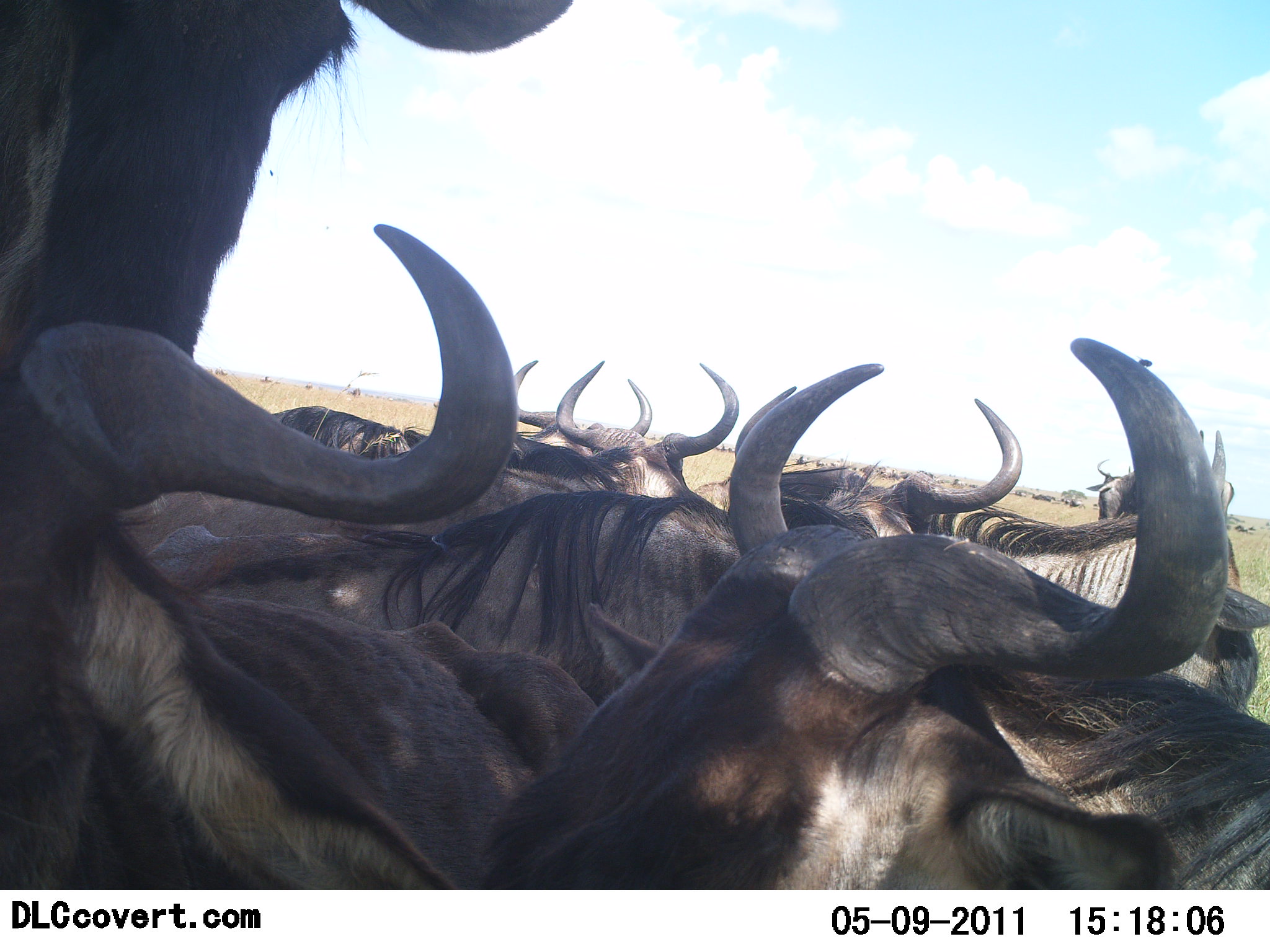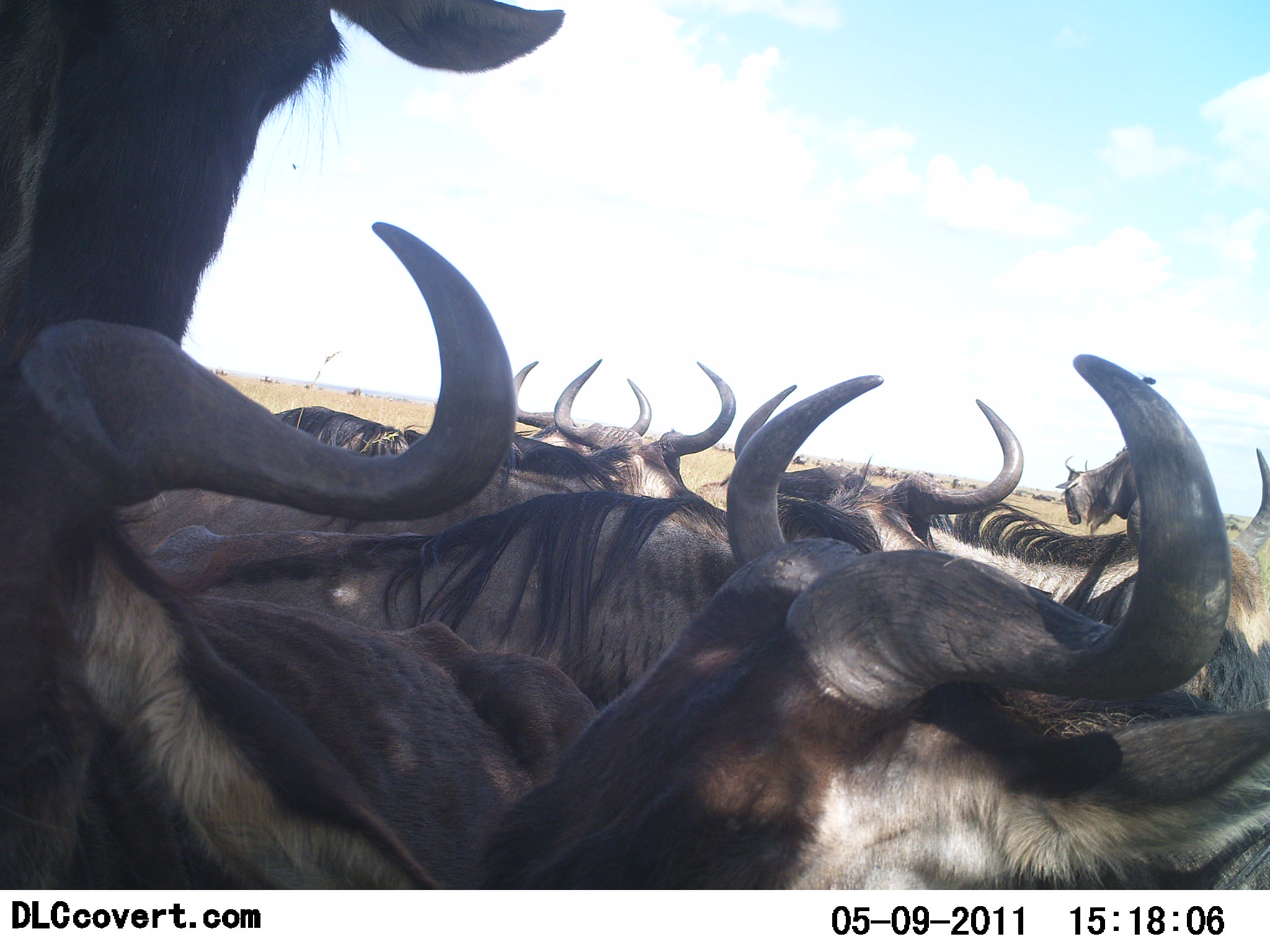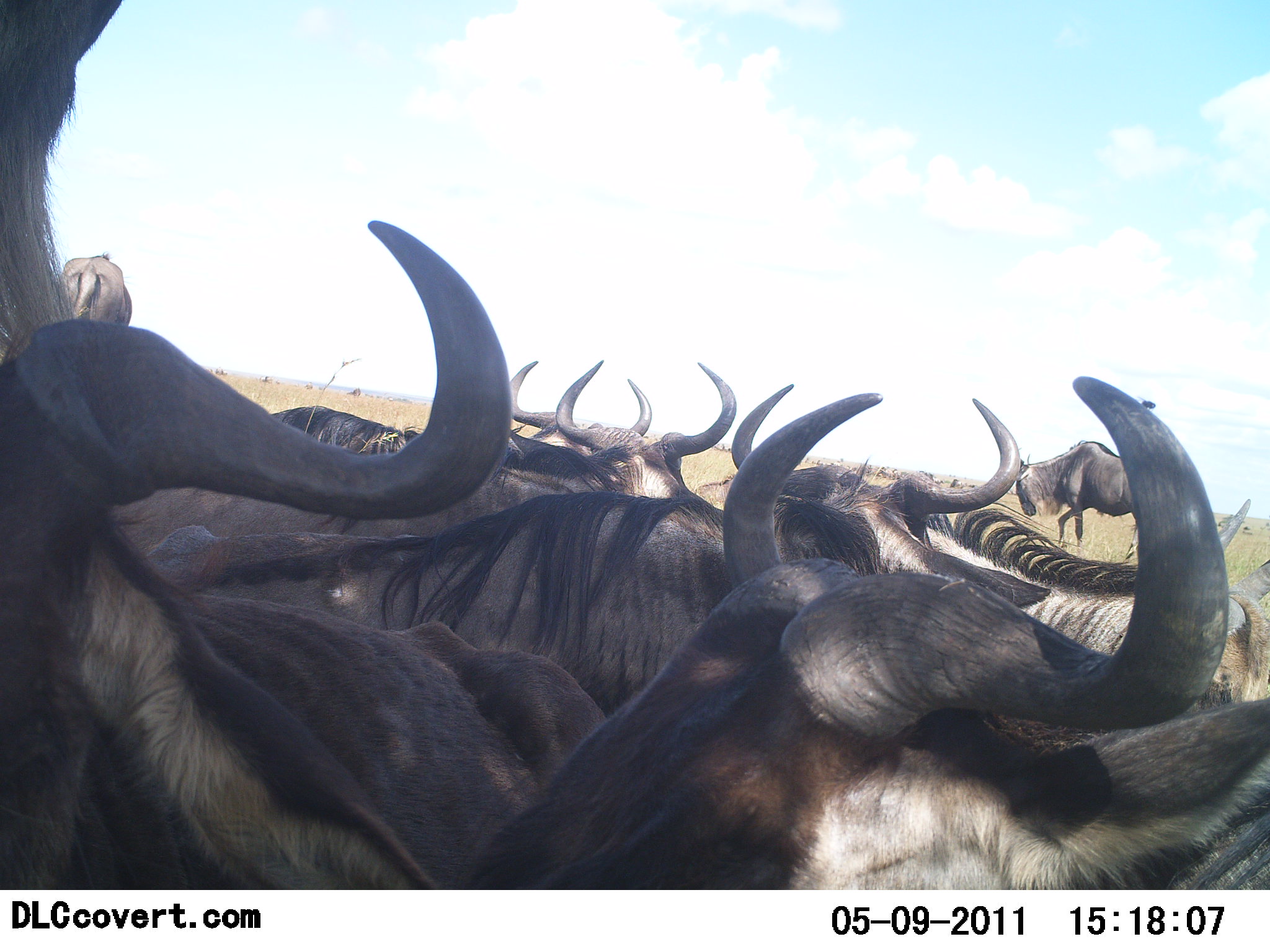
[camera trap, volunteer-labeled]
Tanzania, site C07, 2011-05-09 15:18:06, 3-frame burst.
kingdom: Animalia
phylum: Chordata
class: Mammalia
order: Artiodactyla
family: Bovidae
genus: Connochaetes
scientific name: Connochaetes taurinus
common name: blue wildebeest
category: wildebeest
Wildebeest (blue wildebeest) (Connochaetes taurinus), count 8. Behavior (volunteer vote fractions): standing 36%, resting 71%, moving 7%, interacting 14%. Young present (vote fraction): 0%. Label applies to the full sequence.